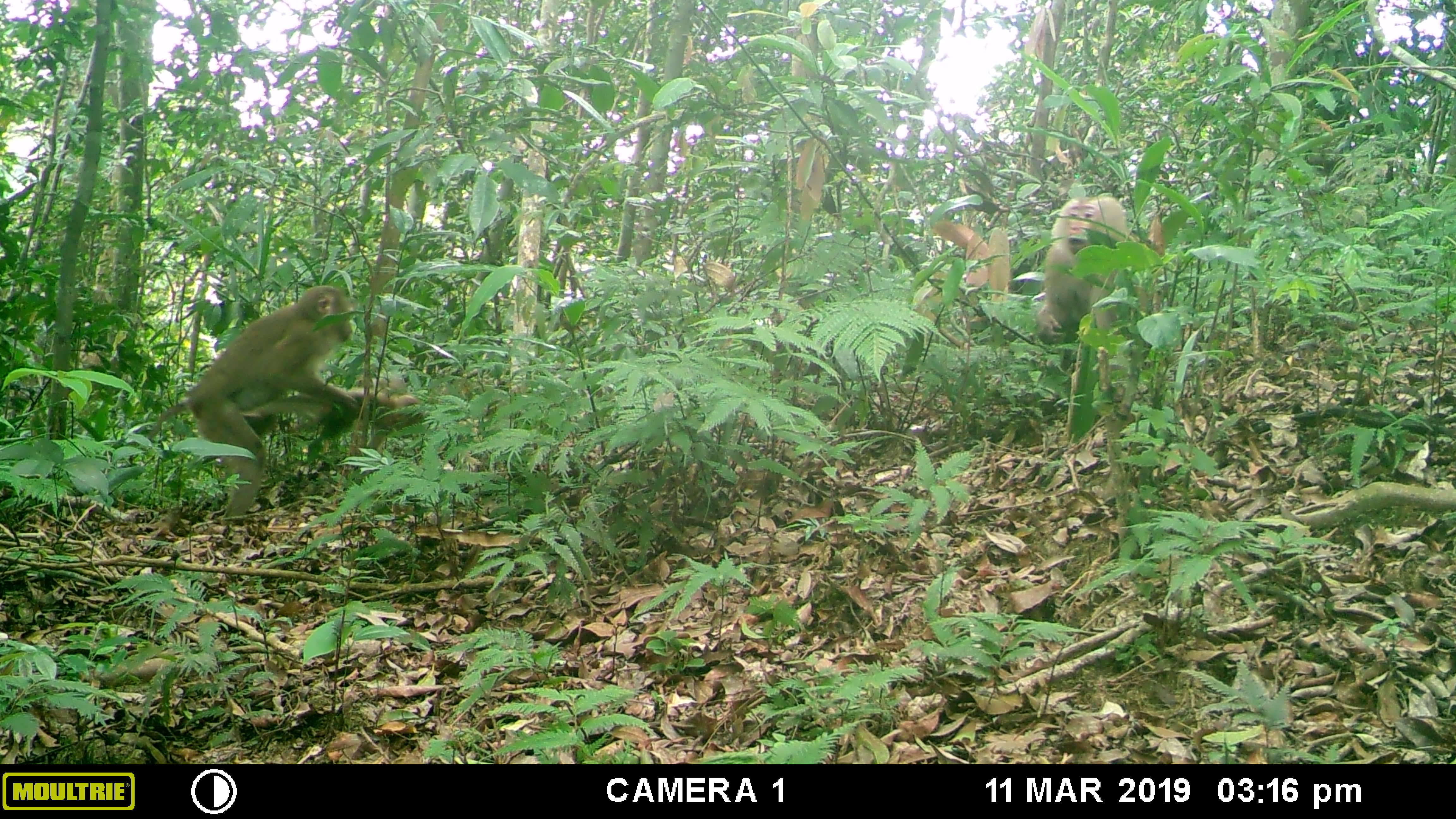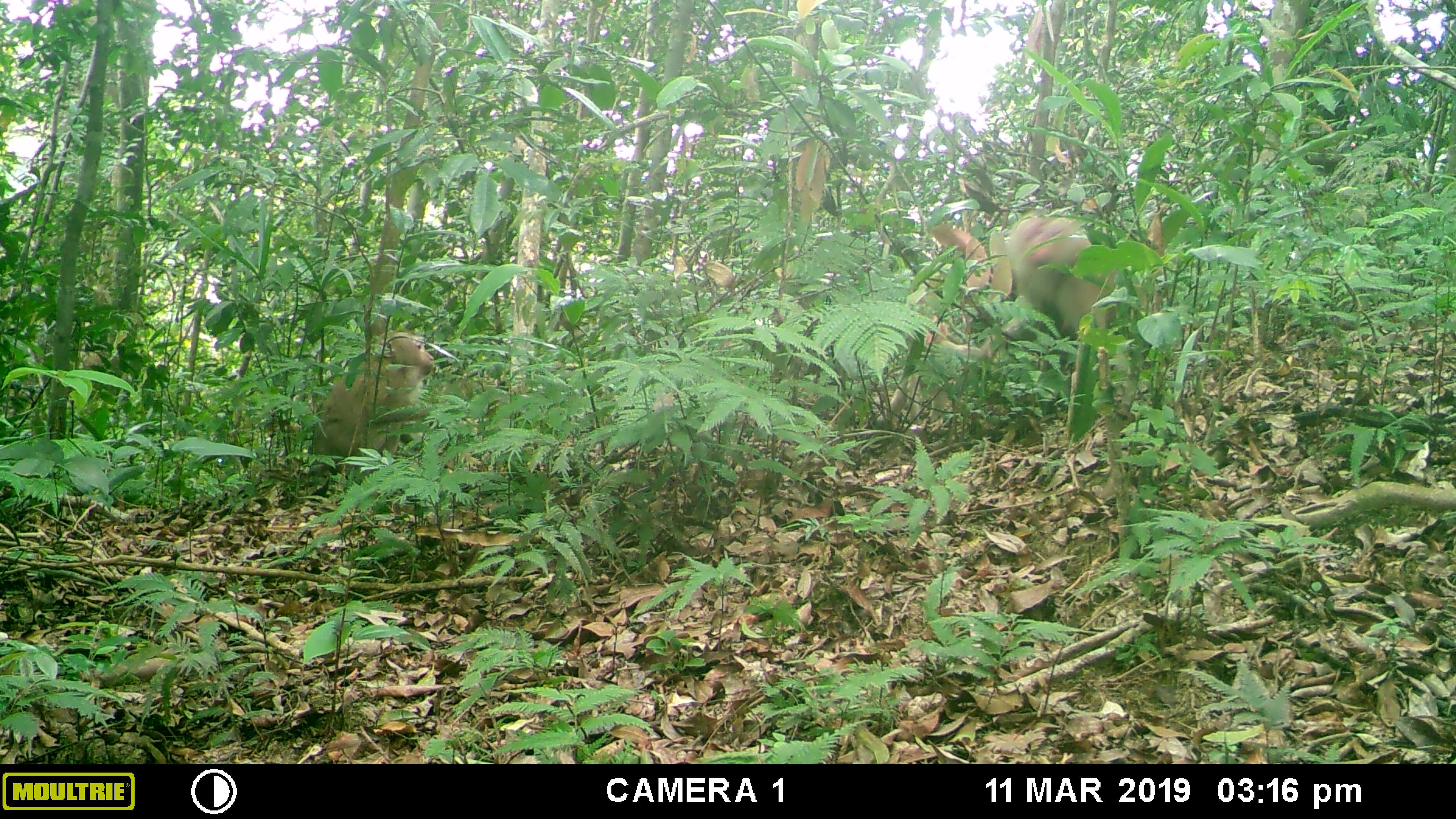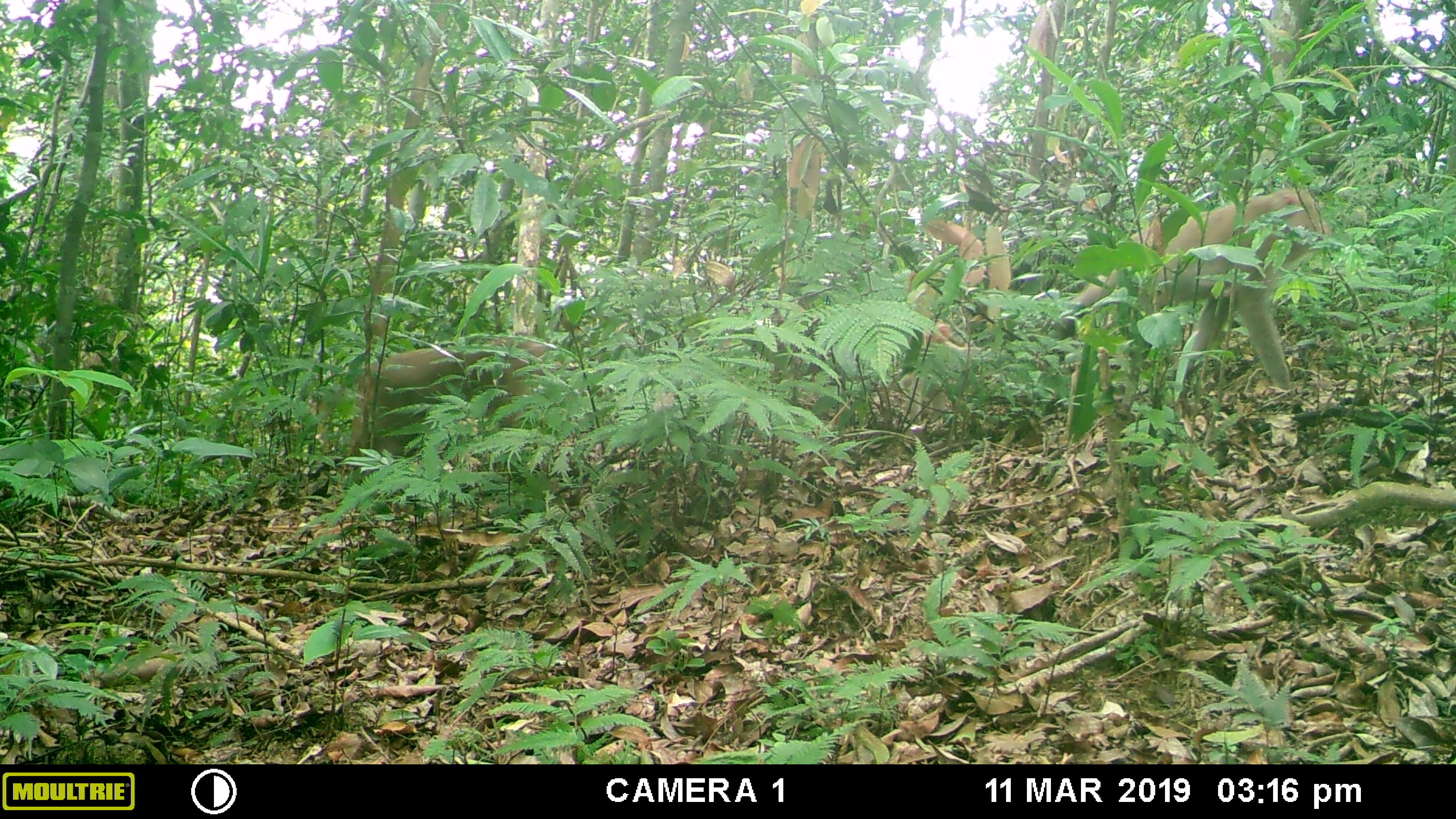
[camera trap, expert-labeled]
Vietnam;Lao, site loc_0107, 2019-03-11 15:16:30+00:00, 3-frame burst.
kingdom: Animalia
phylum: Chordata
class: Mammalia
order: Primates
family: Cercopithecidae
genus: Macaca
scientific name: Macaca nemestrina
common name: pig-tailed macaque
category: pig tailed macaque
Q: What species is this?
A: Pig tailed macaque (pig-tailed macaque) (Macaca nemestrina).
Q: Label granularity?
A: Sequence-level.